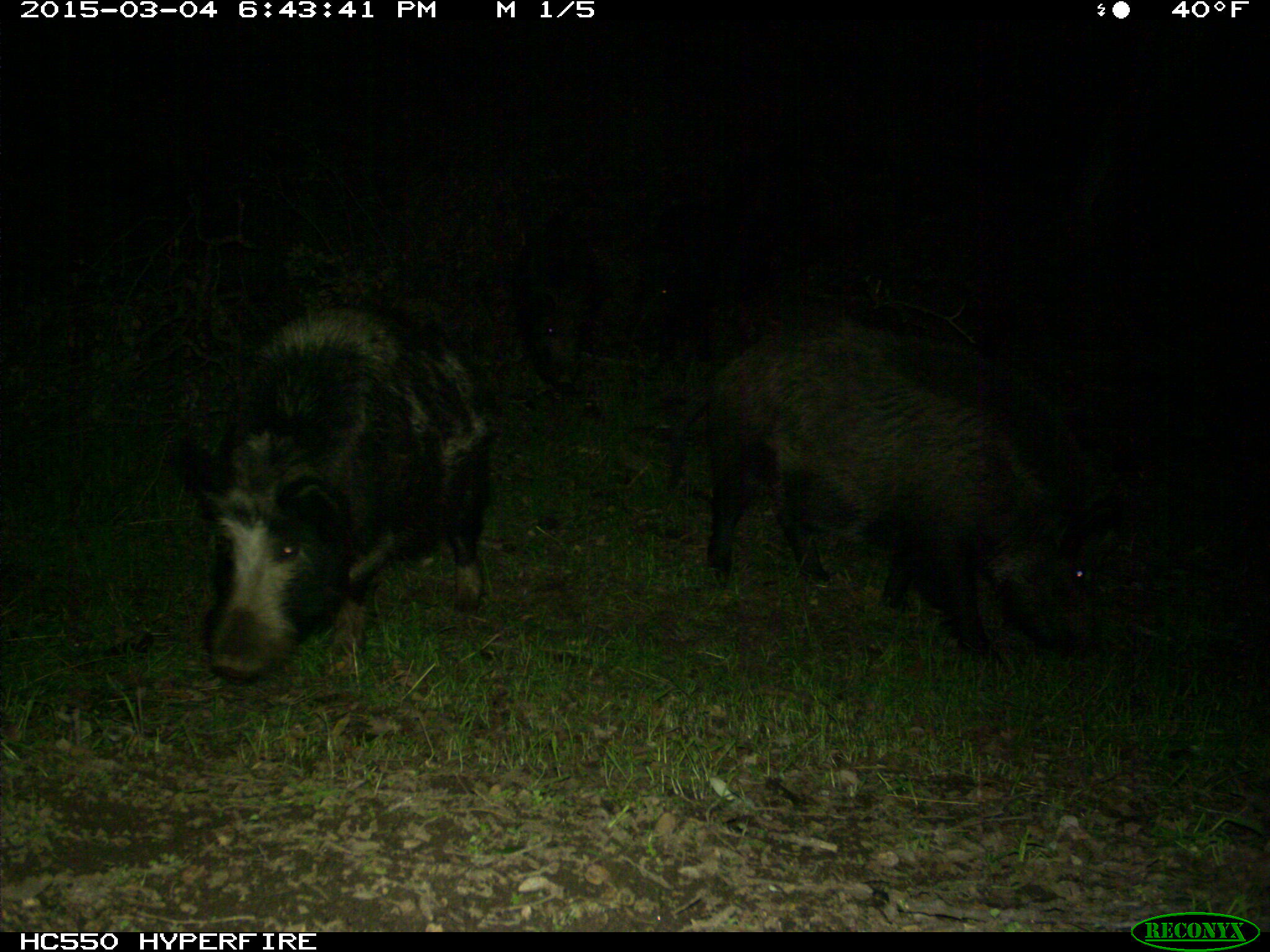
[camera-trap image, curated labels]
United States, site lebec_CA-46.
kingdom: Animalia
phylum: Chordata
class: Mammalia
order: Artiodactyla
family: Suidae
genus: Sus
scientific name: Sus scrofa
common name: wild boar